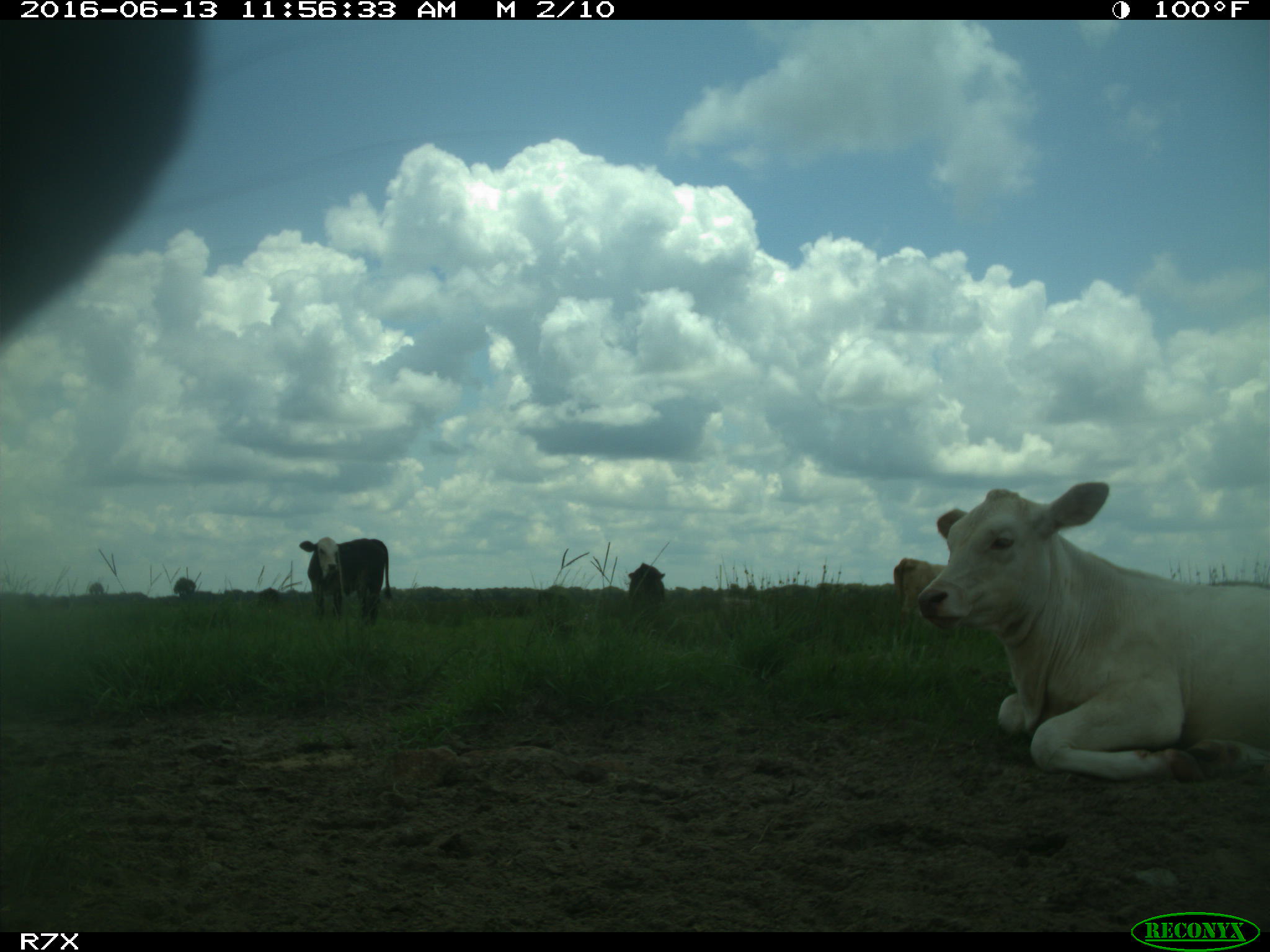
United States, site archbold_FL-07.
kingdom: Animalia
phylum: Chordata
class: Mammalia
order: Artiodactyla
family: Bovidae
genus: Bos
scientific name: Bos taurus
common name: domestic cow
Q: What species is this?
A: Bos taurus (domestic cow).